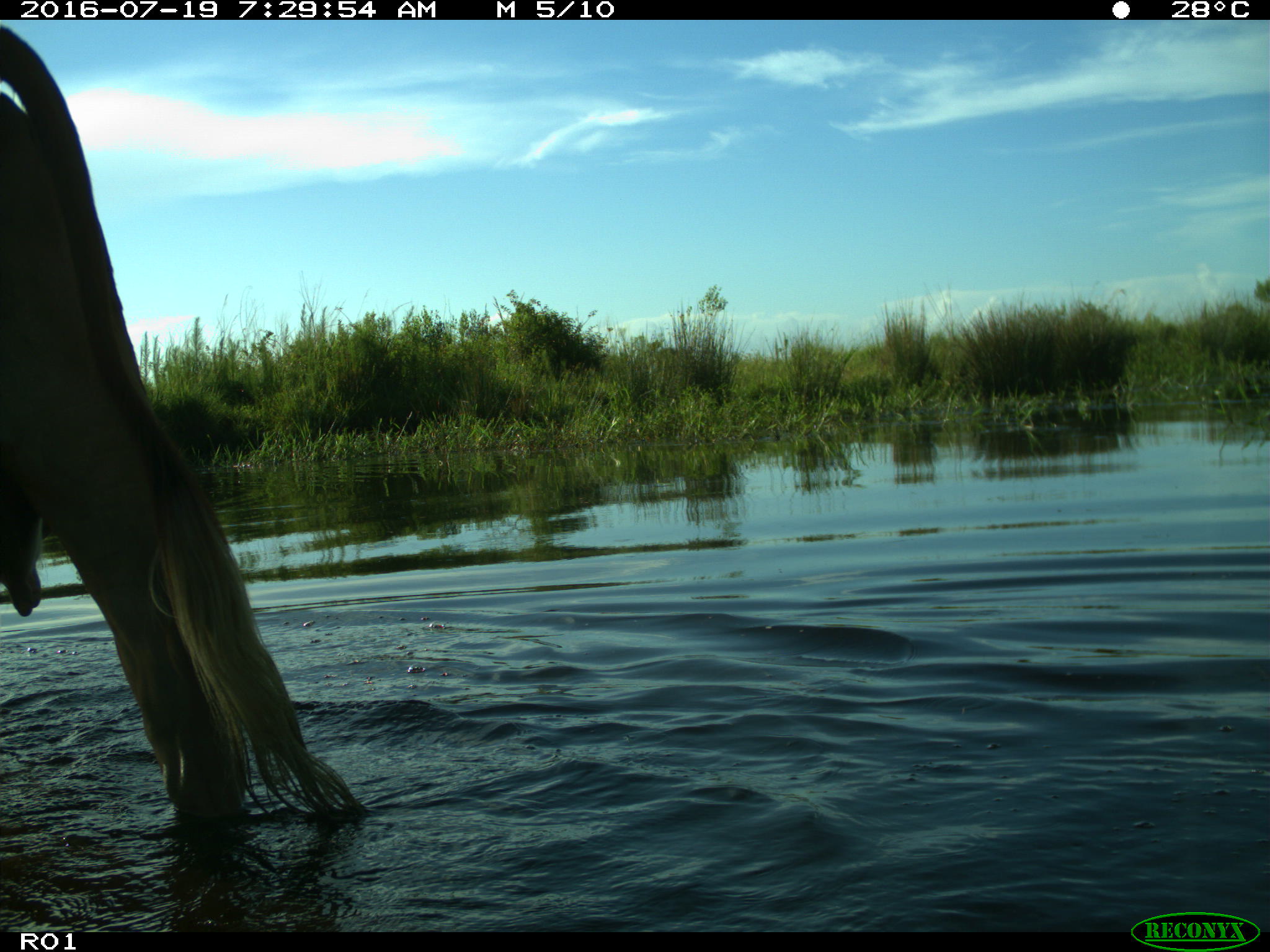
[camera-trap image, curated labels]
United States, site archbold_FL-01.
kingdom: Animalia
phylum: Chordata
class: Mammalia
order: Artiodactyla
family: Bovidae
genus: Bos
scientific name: Bos taurus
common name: domestic cow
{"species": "Bos taurus (domestic cow)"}